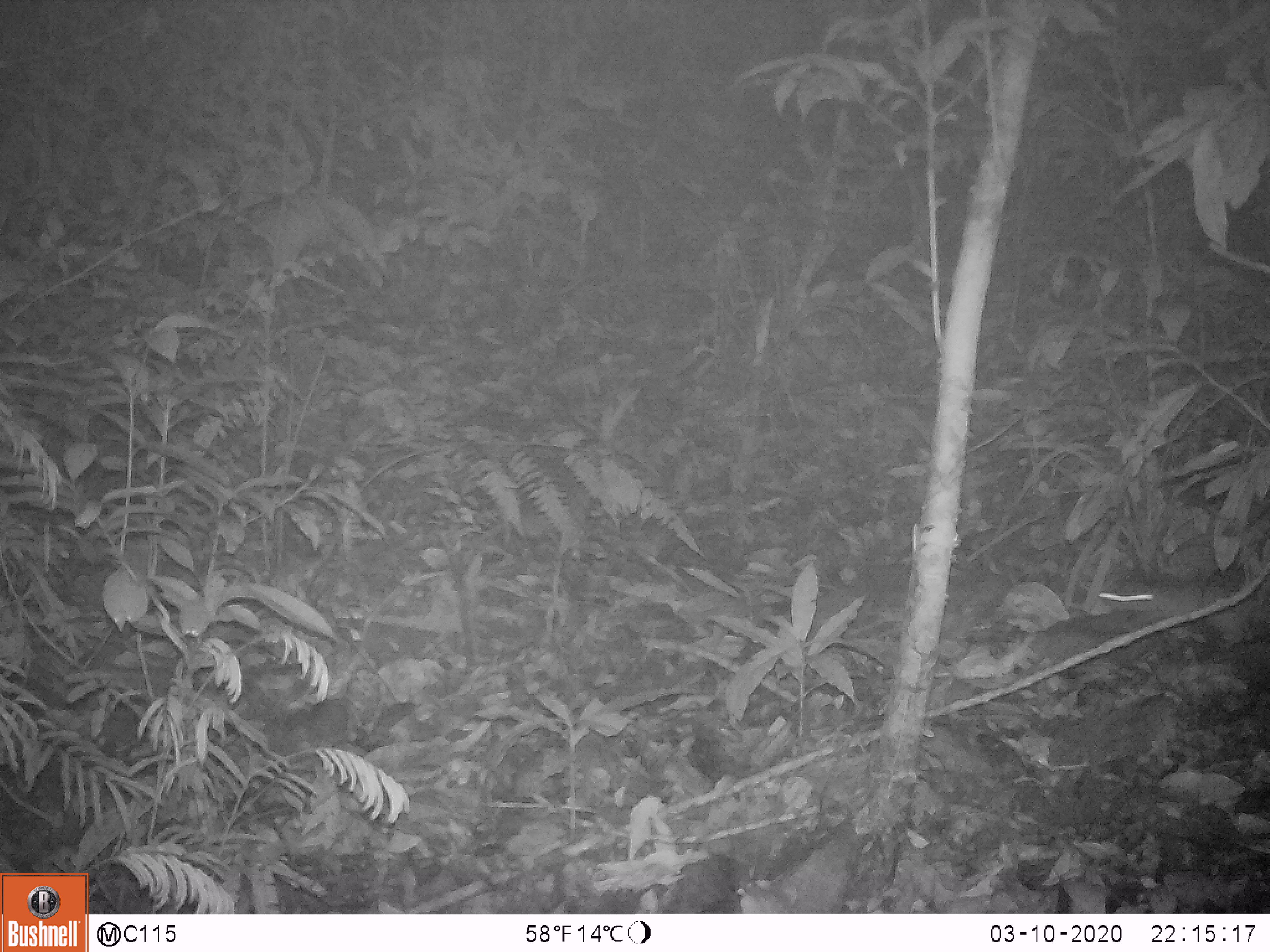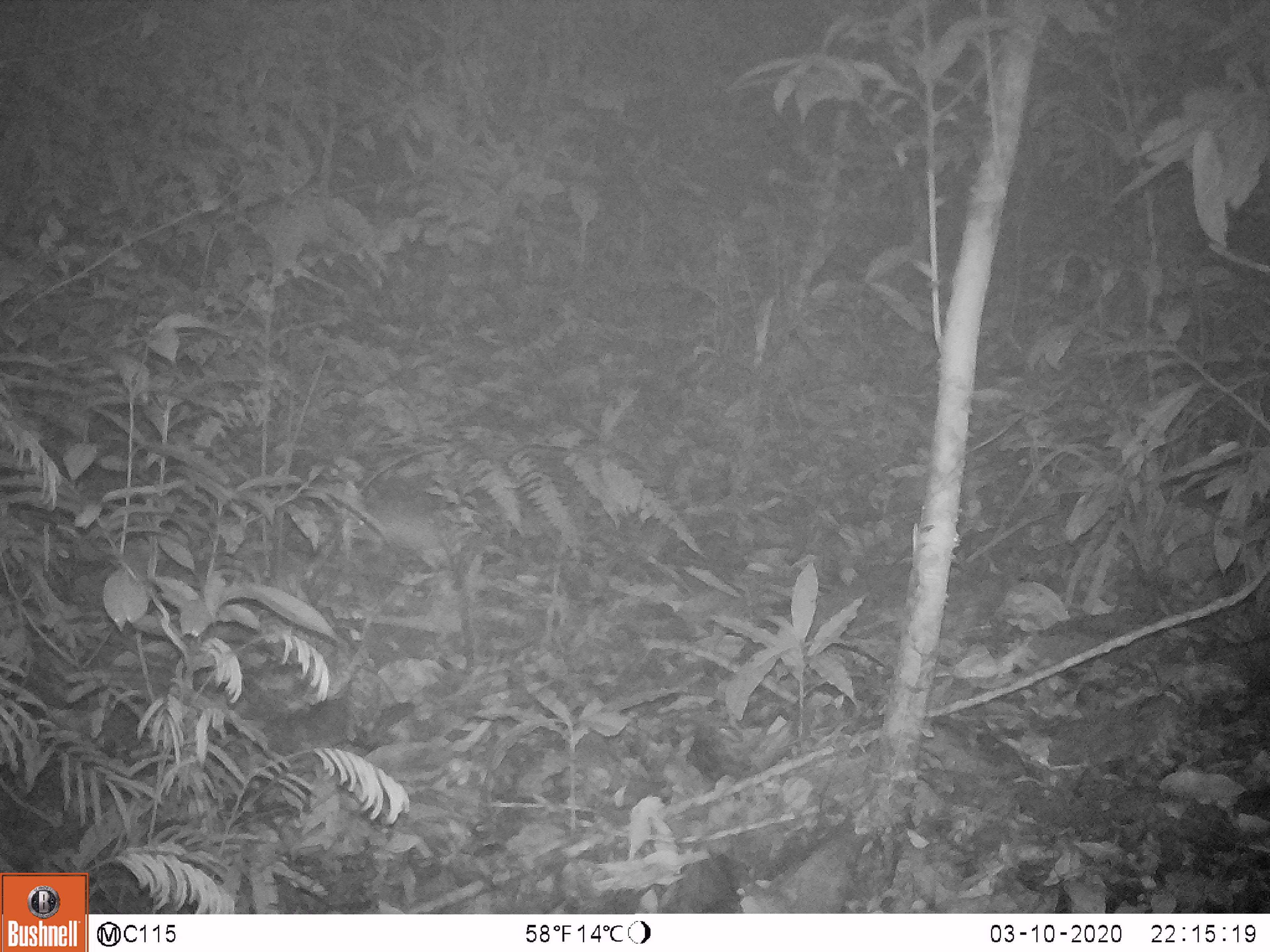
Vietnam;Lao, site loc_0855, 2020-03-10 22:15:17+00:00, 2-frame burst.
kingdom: Animalia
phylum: Chordata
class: Mammalia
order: Rodentia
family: Muridae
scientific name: Muridae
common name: old-world mice and rats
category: unidentified murid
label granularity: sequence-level